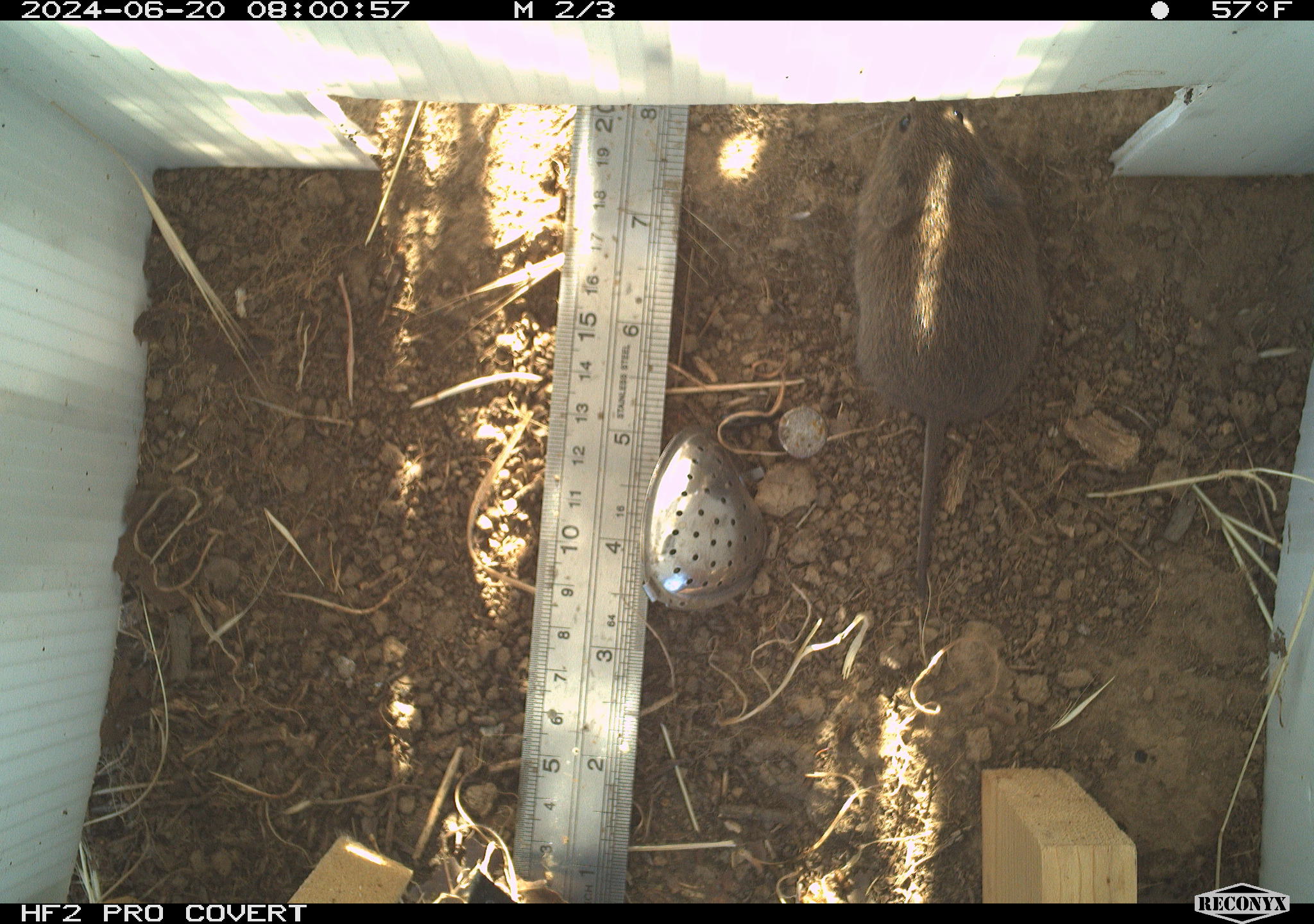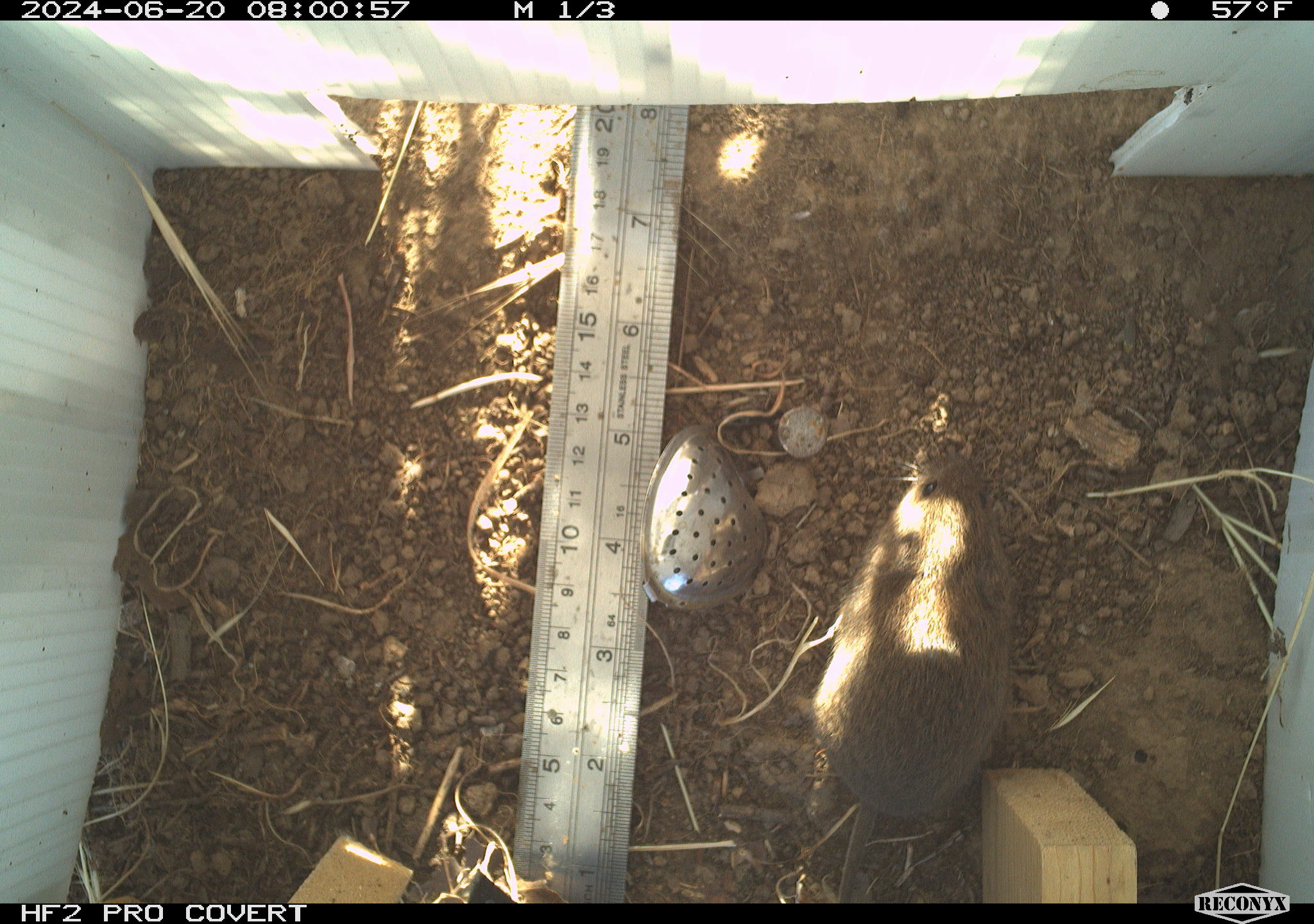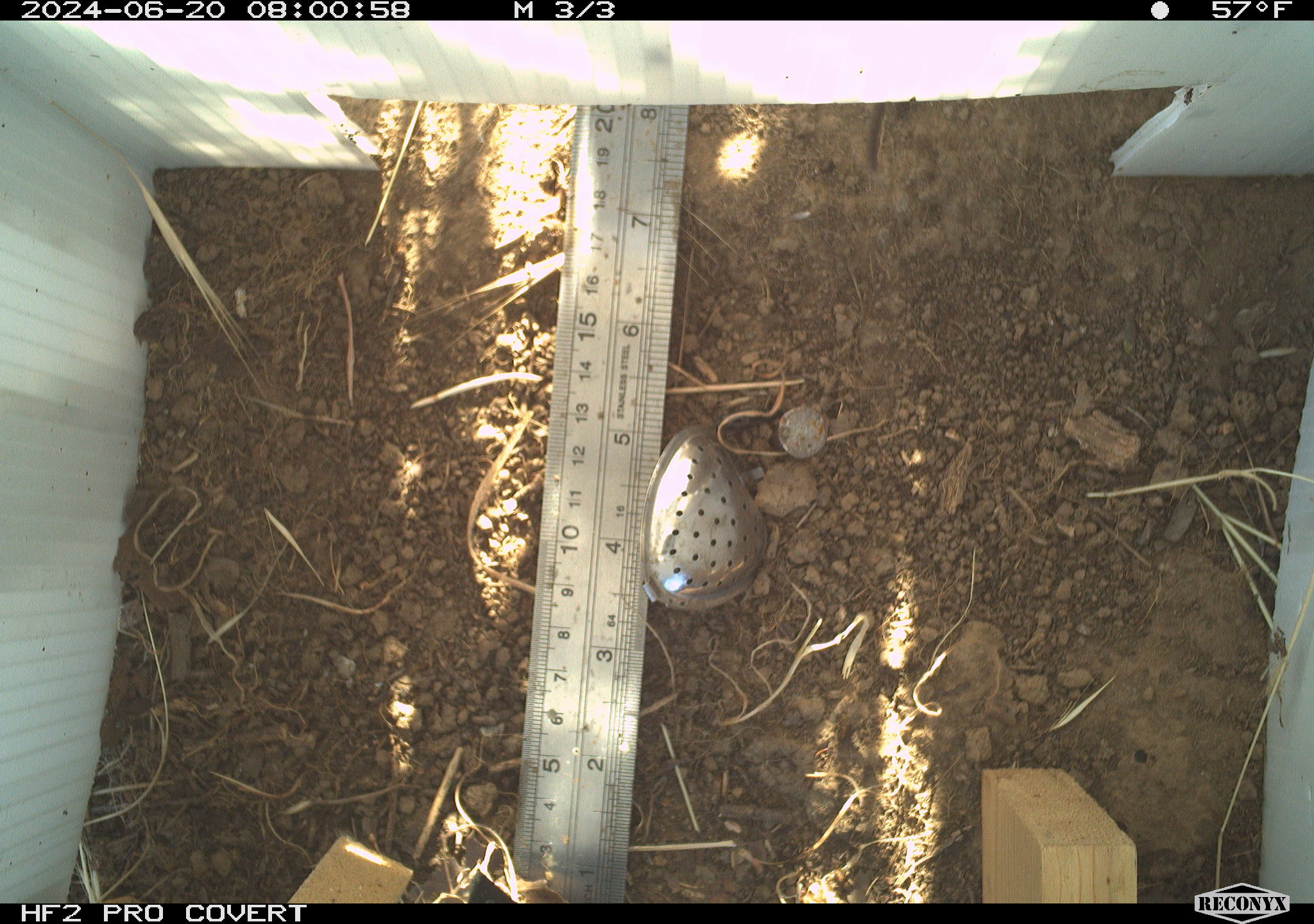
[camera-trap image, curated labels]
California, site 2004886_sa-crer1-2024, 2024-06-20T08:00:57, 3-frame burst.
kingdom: Animalia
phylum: Chordata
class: Mammalia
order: Rodentia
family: Cricetidae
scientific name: Arvicolinae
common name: voles, lemmings, and muskrats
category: arvicolinae subfamily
Arvicolinae subfamily (voles, lemmings, and muskrats) (Arvicolinae).